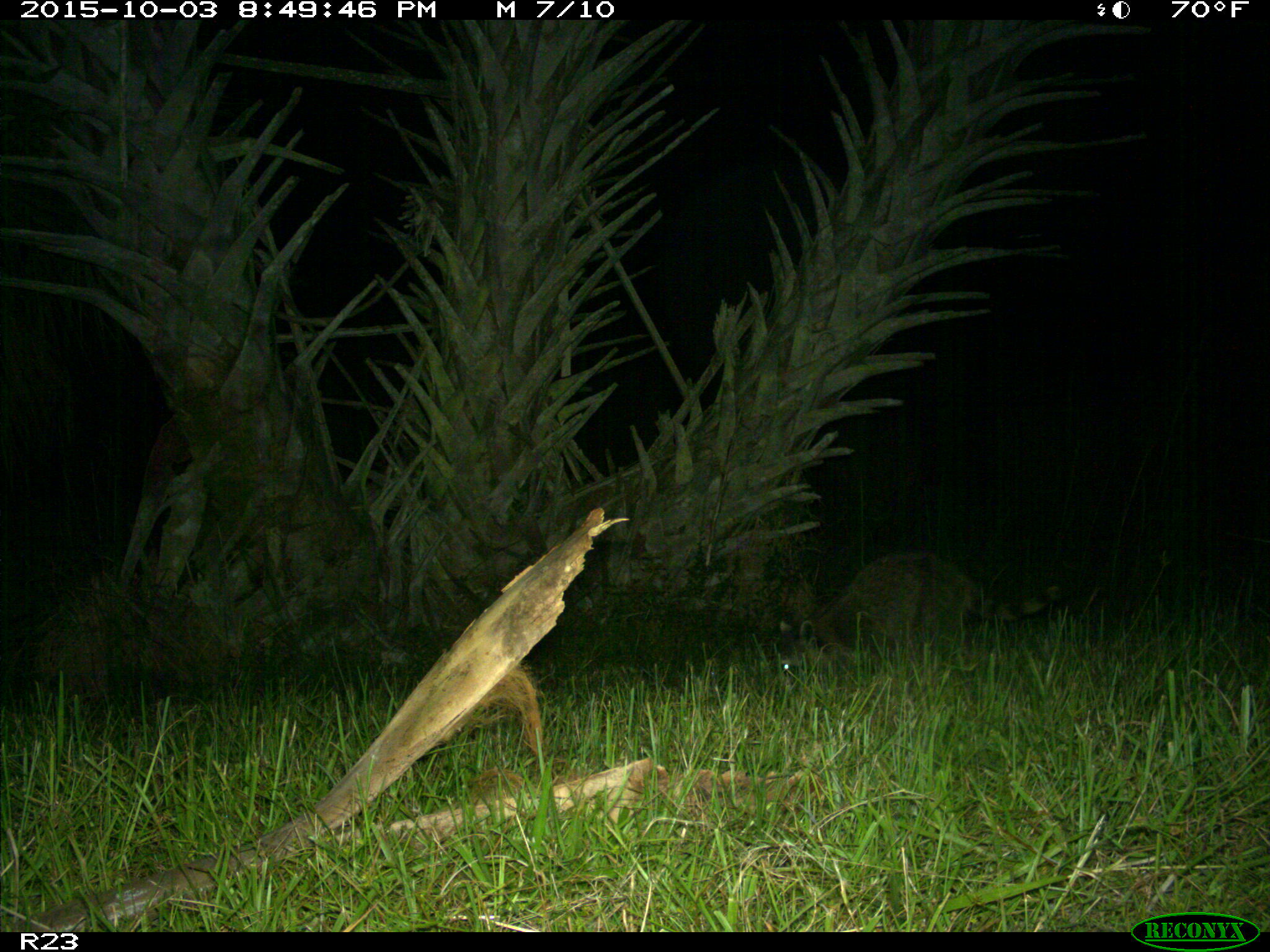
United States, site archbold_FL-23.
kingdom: Animalia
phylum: Chordata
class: Mammalia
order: Carnivora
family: Procyonidae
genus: Procyon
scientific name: Procyon lotor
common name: common raccoon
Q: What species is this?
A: Procyon lotor (common raccoon).